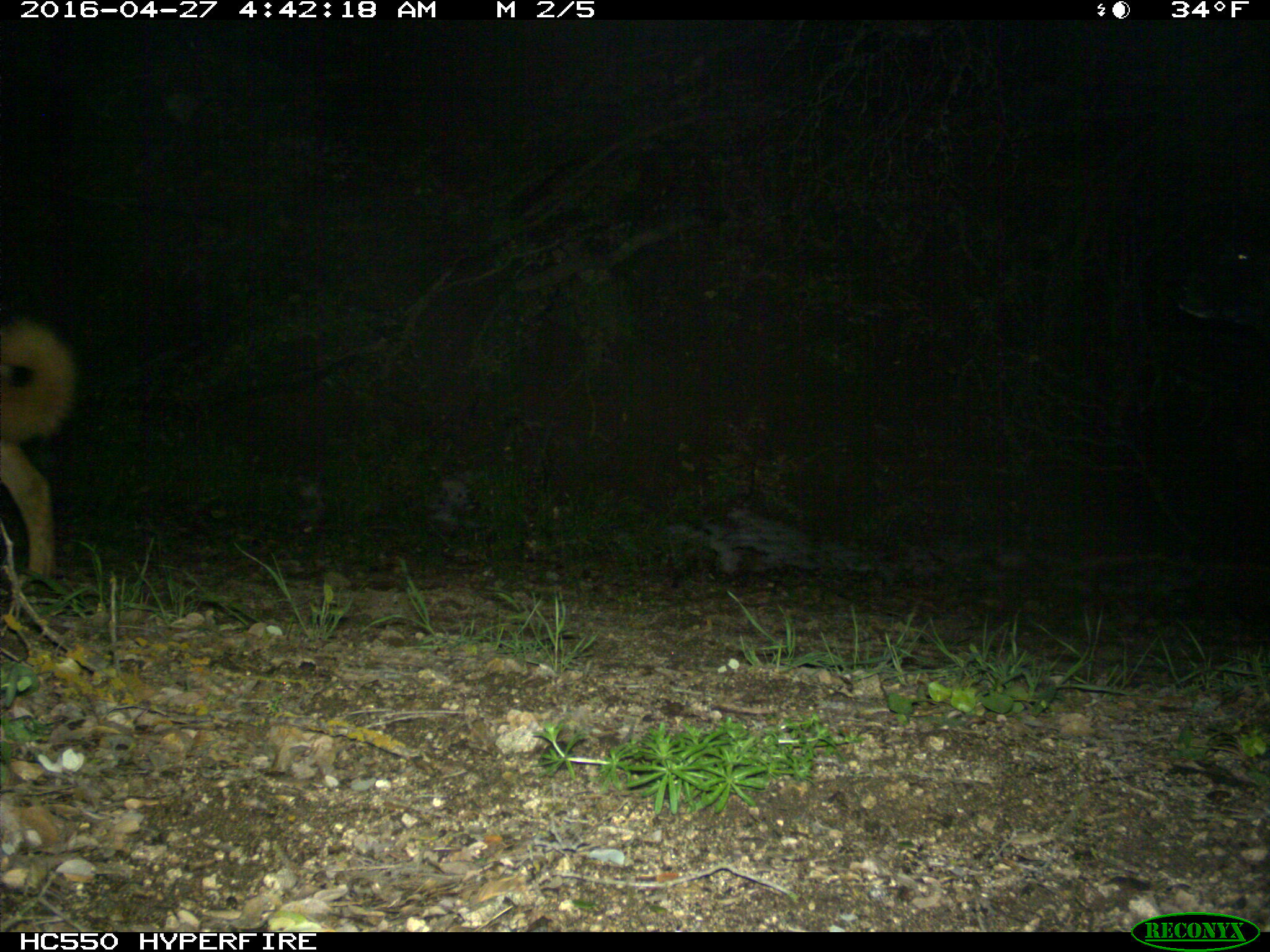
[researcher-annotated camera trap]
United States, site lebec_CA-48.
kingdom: Animalia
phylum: Chordata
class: Mammalia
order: Carnivora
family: Canidae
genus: Canis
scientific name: Canis familiaris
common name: domestic dog